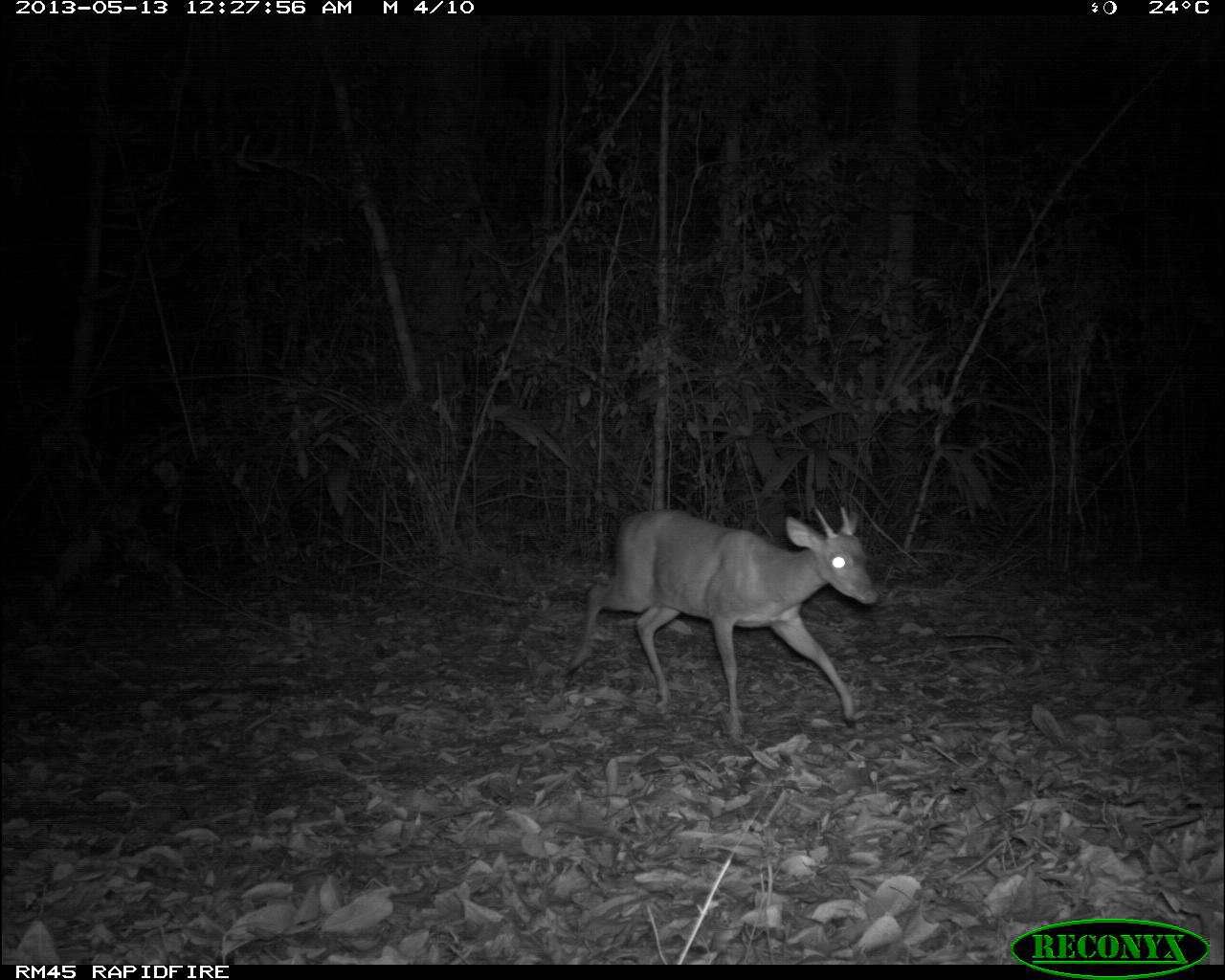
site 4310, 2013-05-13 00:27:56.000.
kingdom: Animalia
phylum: Chordata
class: Mammalia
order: Artiodactyla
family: Cervidae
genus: Mazama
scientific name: Mazama temama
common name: central american red brocket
Mazama temama (central american red brocket), count 1, sex male.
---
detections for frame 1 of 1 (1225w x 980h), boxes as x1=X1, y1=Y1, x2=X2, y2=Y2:
mazama temama: x1=550, y1=505, x2=878, y2=739